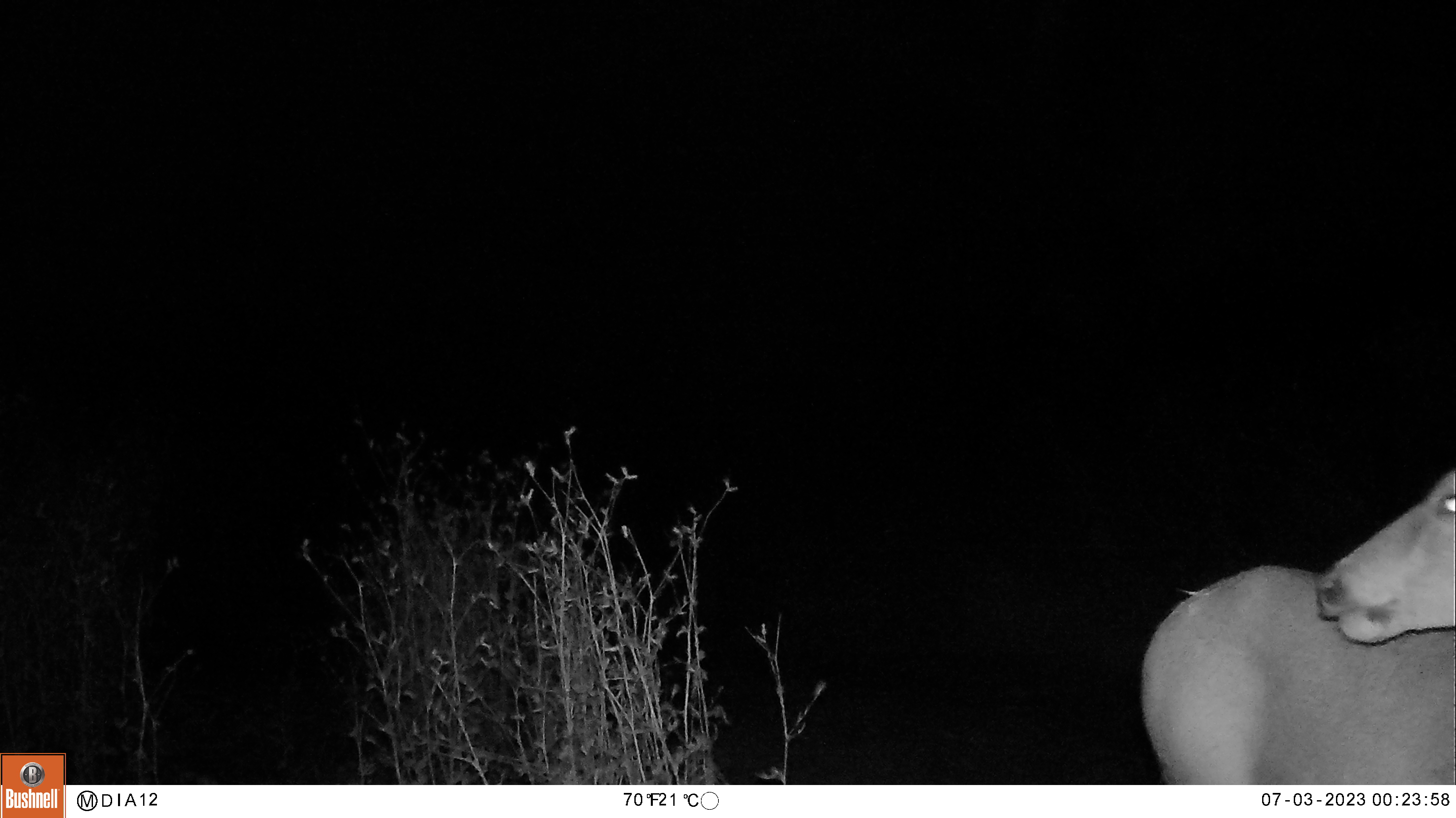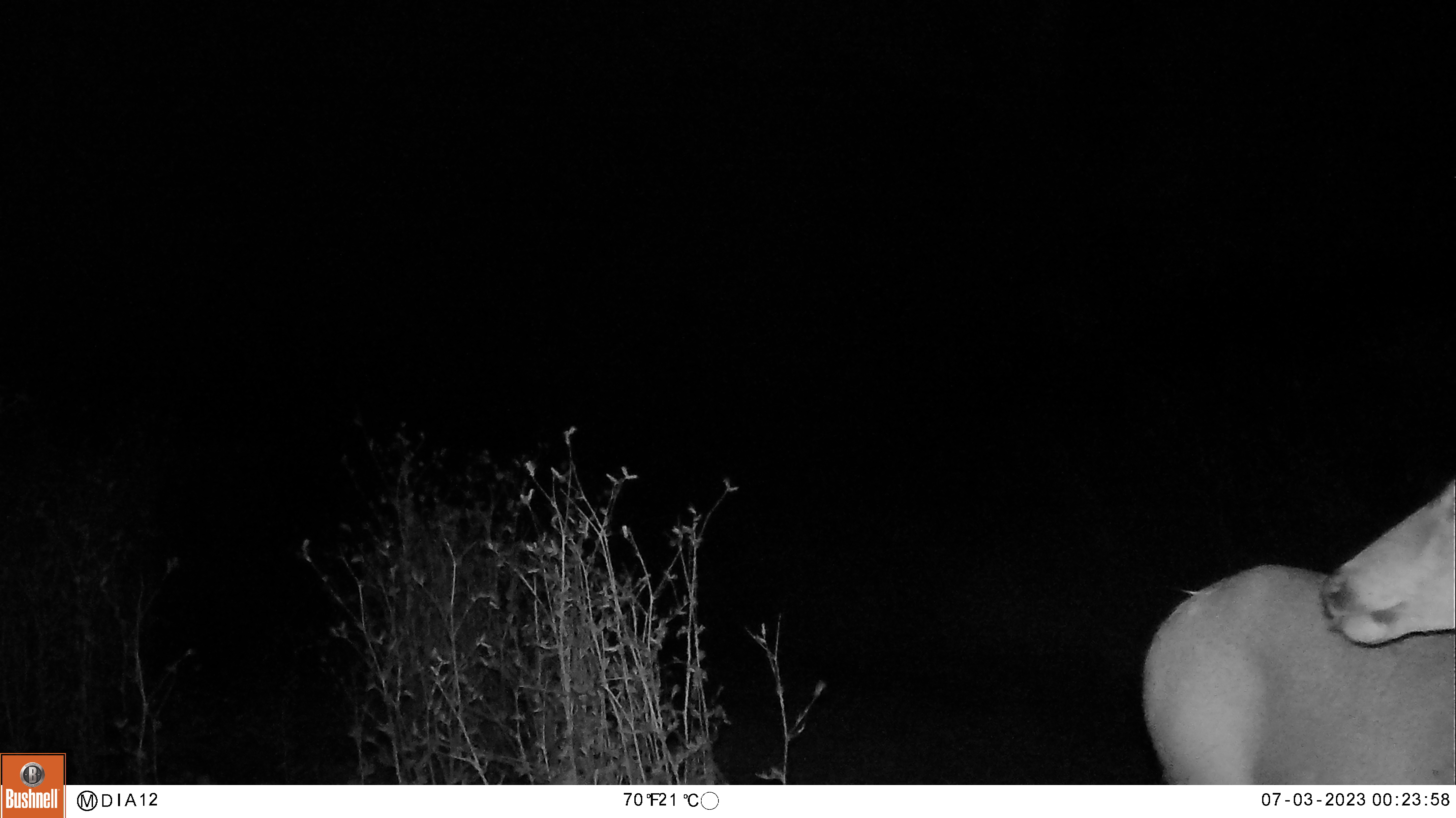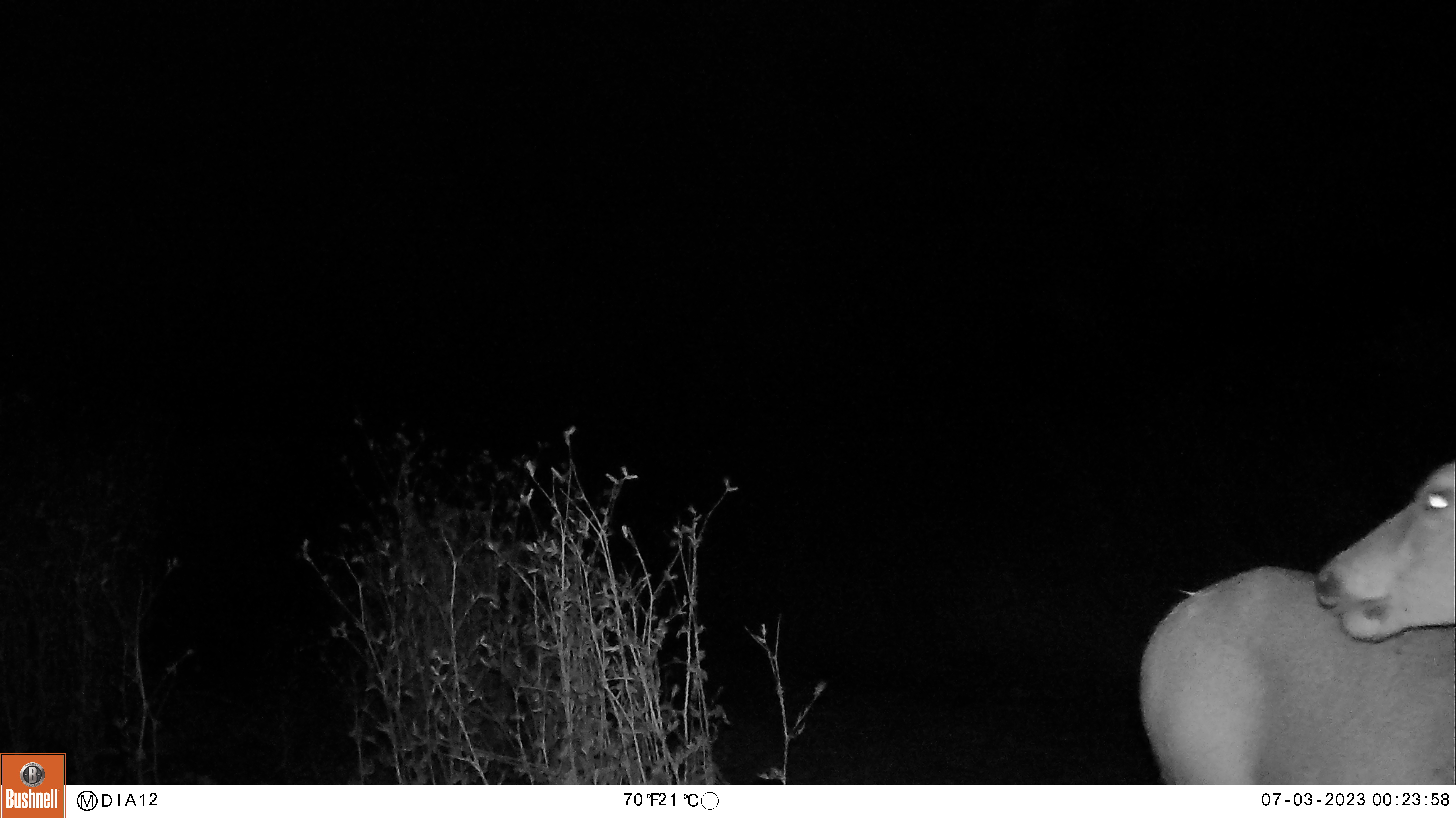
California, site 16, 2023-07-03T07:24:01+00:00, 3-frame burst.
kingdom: Animalia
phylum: Chordata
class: Mammalia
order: Artiodactyla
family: Cervidae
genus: Odocoileus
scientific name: Odocoileus hemionus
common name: mule deer